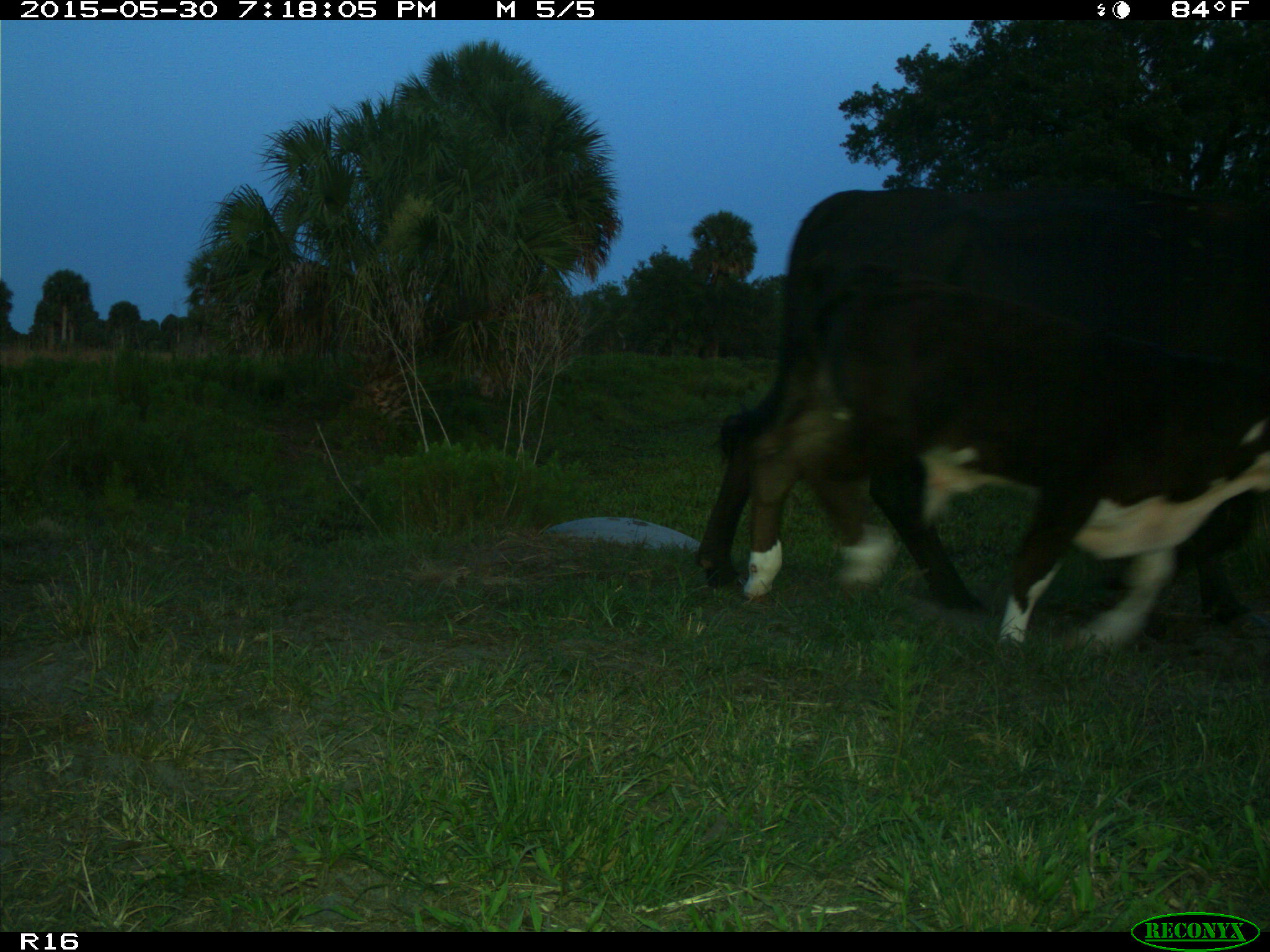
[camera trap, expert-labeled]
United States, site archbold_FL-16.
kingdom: Animalia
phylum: Chordata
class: Mammalia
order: Artiodactyla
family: Bovidae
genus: Bos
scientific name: Bos taurus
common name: domestic cow